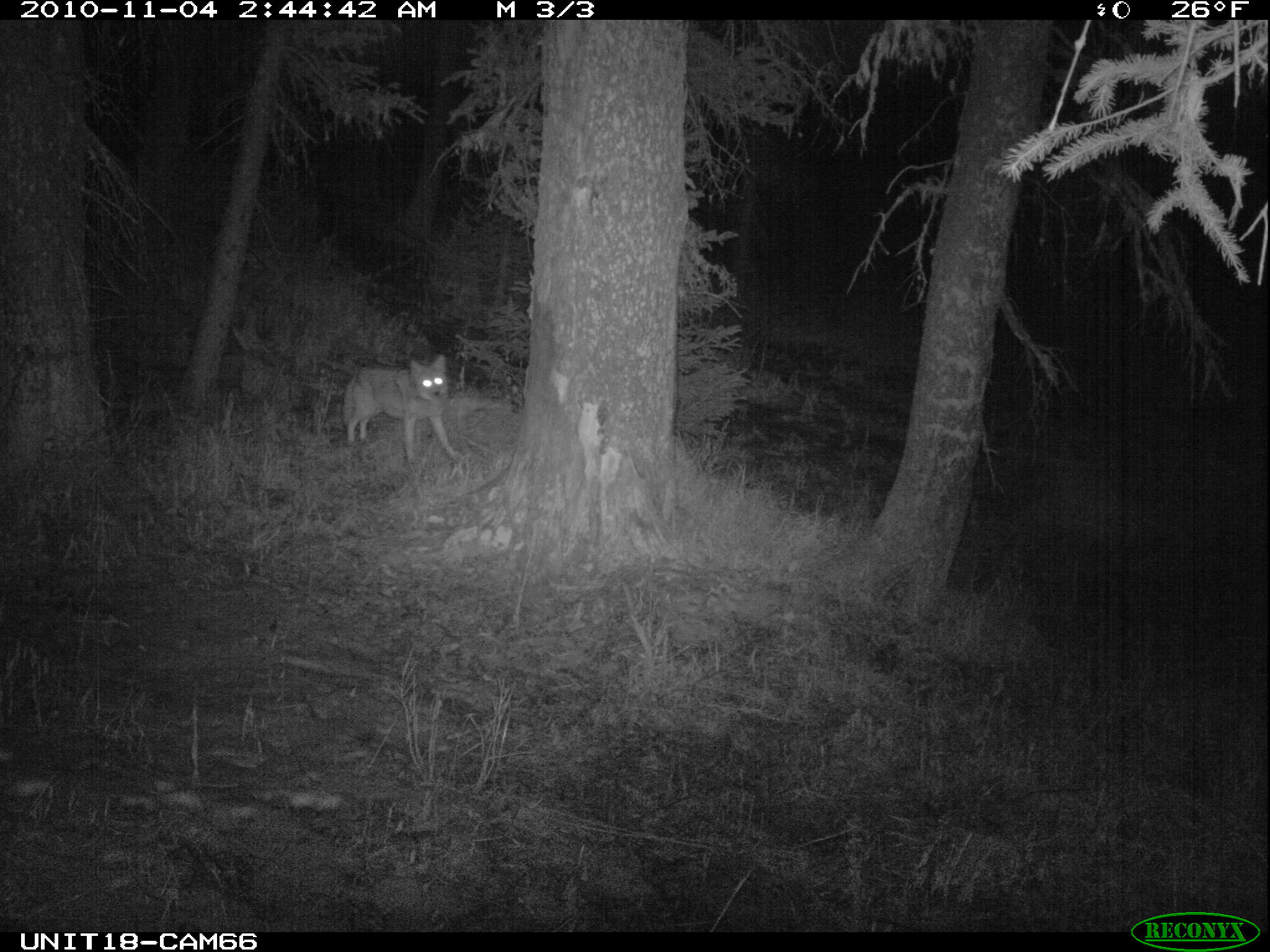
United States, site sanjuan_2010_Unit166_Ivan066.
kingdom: Animalia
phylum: Chordata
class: Mammalia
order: Carnivora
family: Canidae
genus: Canis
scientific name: Canis latrans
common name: coyote